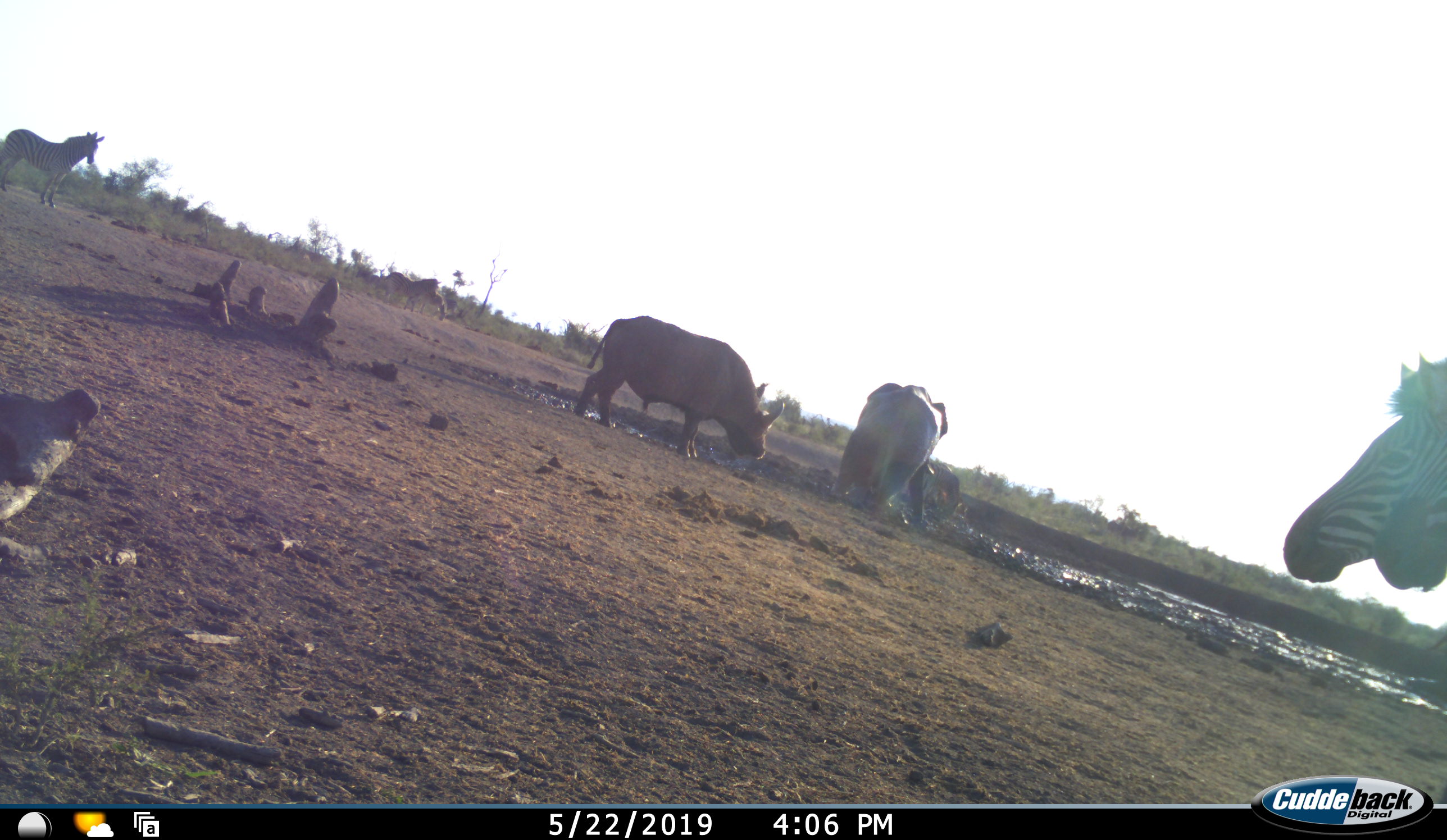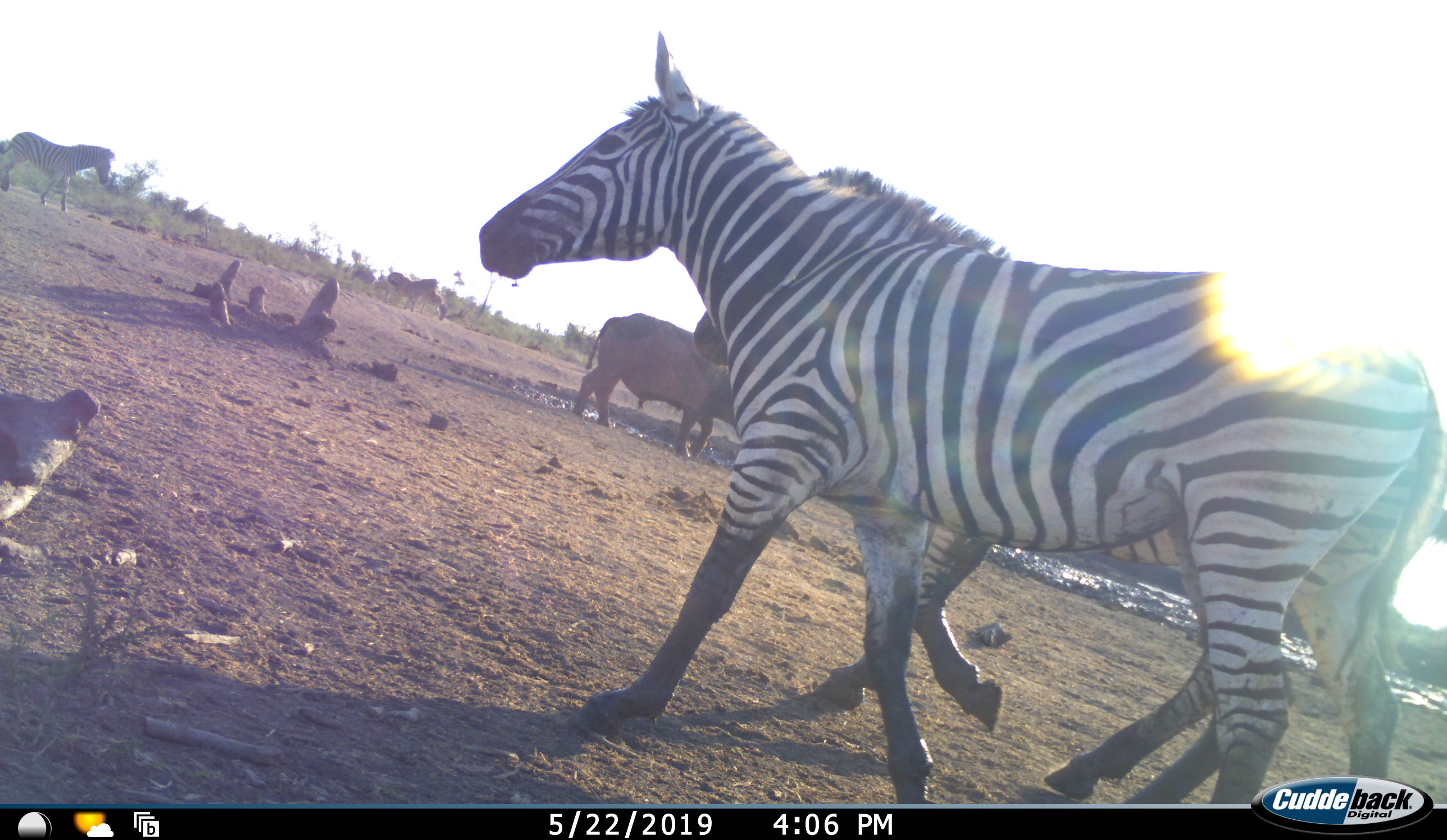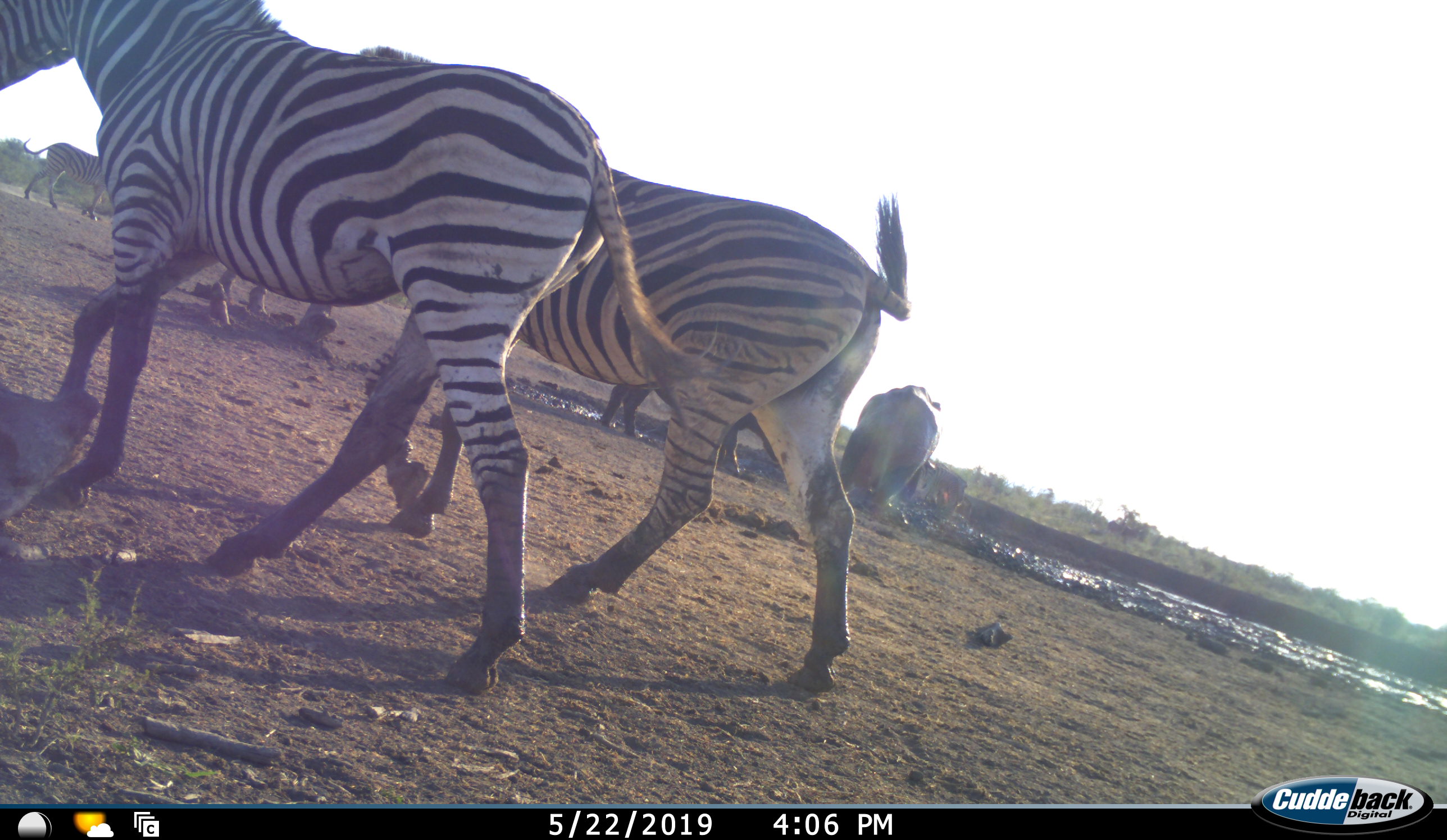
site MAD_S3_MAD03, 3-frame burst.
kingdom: Animalia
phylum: Chordata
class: Mammalia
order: Artiodactyla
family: Bovidae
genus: Syncerus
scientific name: Syncerus caffer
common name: african buffalo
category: buffalo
Buffalo (african buffalo) (Syncerus caffer), count 1. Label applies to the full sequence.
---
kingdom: Animalia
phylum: Chordata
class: Mammalia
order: Proboscidea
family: Elephantidae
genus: Loxodonta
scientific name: Loxodonta africana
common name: african bush elephant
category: elephant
Elephant (african bush elephant) (Loxodonta africana), count 1. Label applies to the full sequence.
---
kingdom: Animalia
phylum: Chordata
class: Mammalia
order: Perissodactyla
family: Equidae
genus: Equus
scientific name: Equus quagga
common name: plains zebra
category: zebraplains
Zebraplains (plains zebra) (Equus quagga), count 3. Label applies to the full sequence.